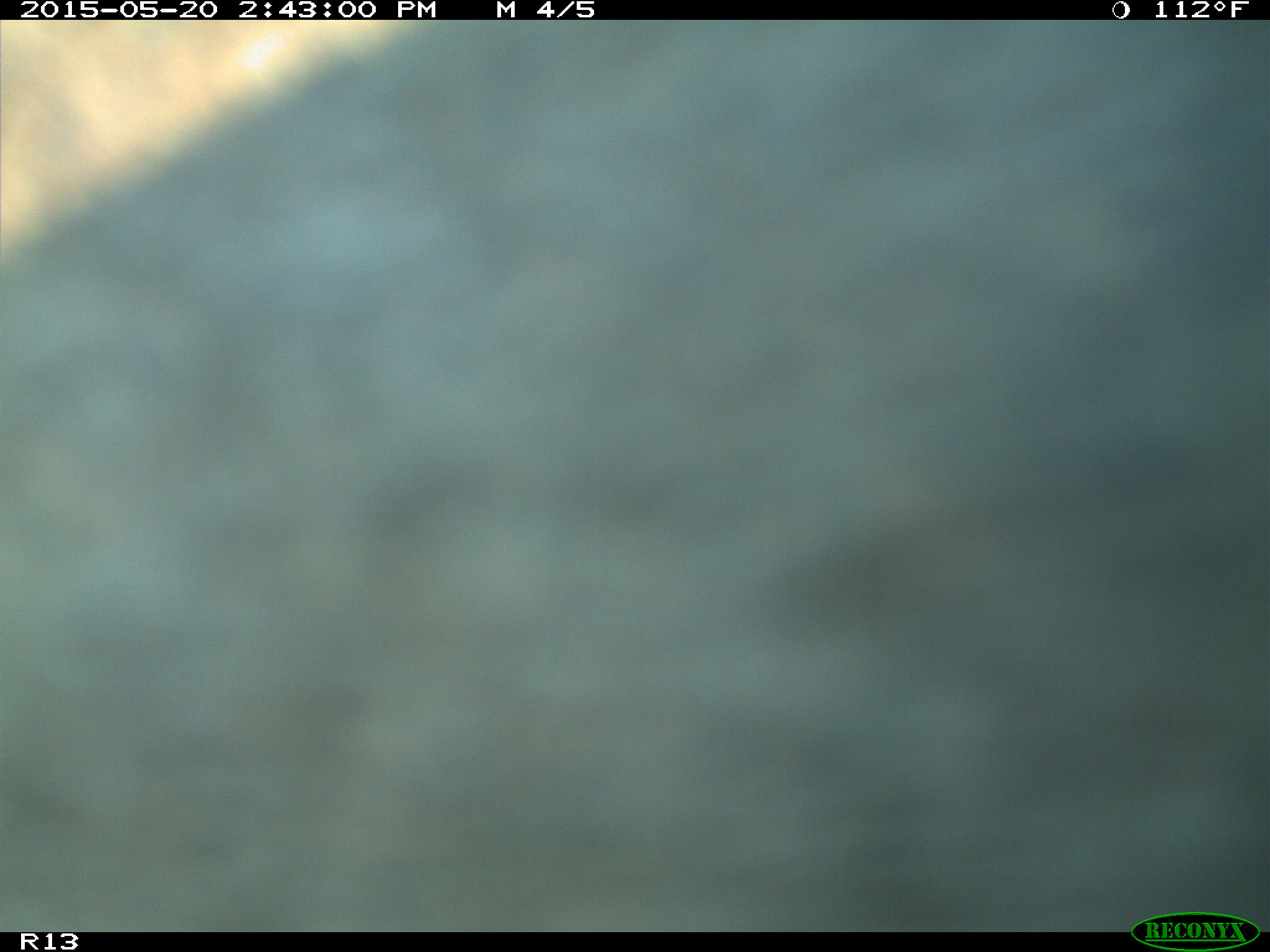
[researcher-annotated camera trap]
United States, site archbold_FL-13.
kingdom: Animalia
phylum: Chordata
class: Mammalia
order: Artiodactyla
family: Bovidae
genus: Bos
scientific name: Bos taurus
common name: domestic cow